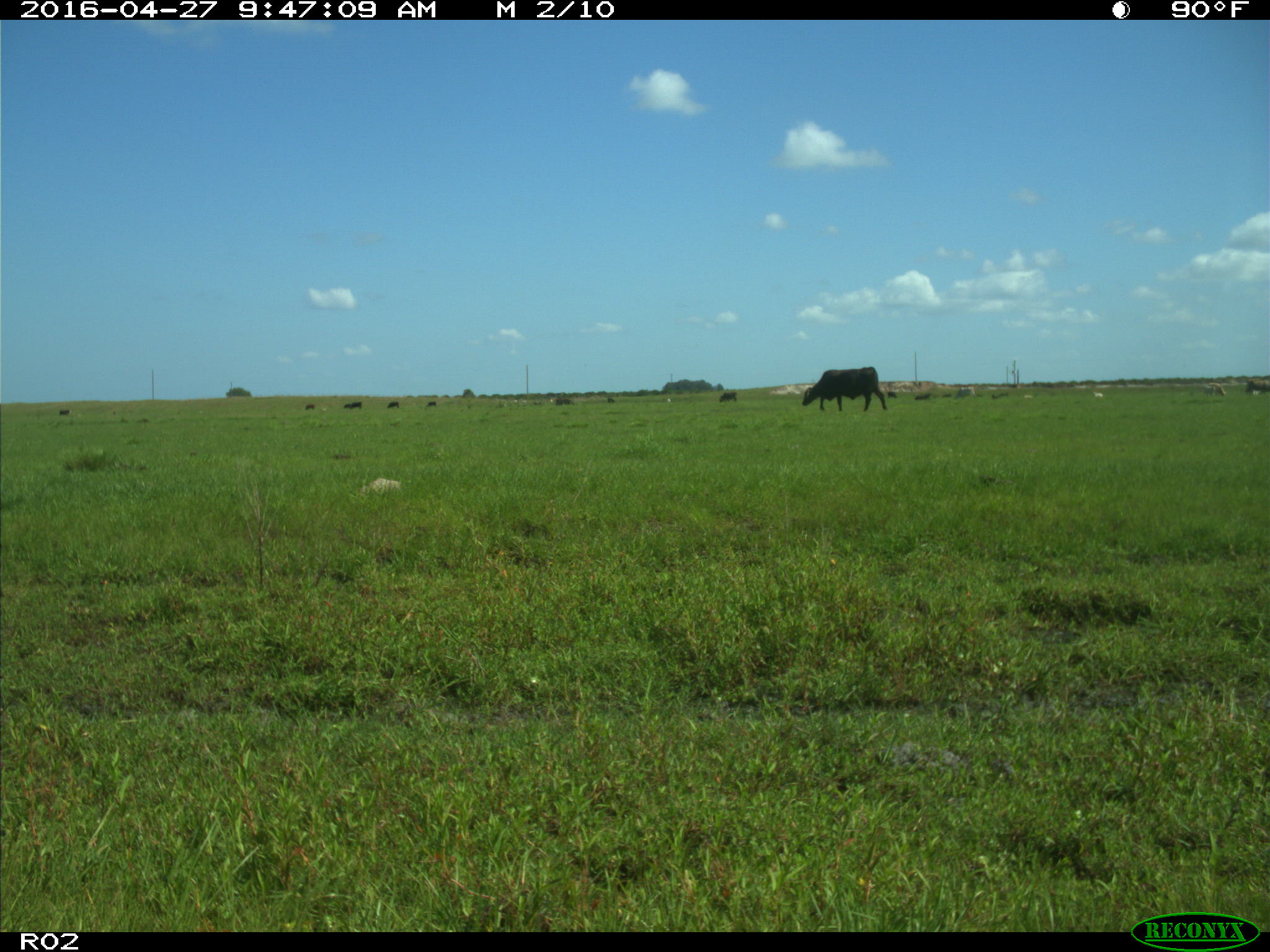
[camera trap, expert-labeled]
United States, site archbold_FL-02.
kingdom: Animalia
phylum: Chordata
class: Mammalia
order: Artiodactyla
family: Bovidae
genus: Bos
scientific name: Bos taurus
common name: domestic cow